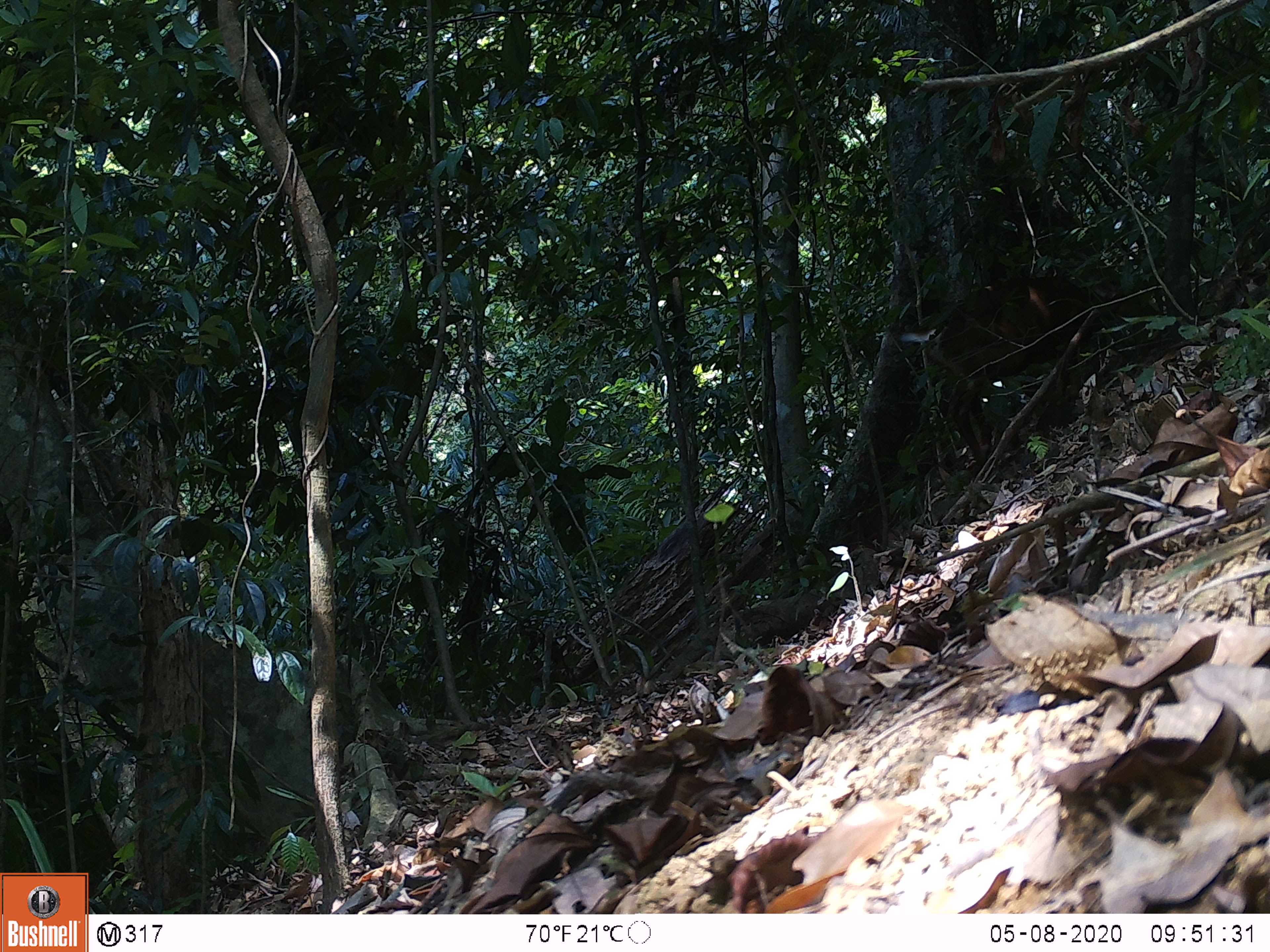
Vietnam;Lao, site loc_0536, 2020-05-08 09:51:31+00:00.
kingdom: Animalia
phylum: Chordata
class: Mammalia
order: Artiodactyla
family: Cervidae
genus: Muntiacus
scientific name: Muntiacus vuquangensis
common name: large-antlered muntjac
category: large antlered muntjac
Large antlered muntjac (large-antlered muntjac) (Muntiacus vuquangensis). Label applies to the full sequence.